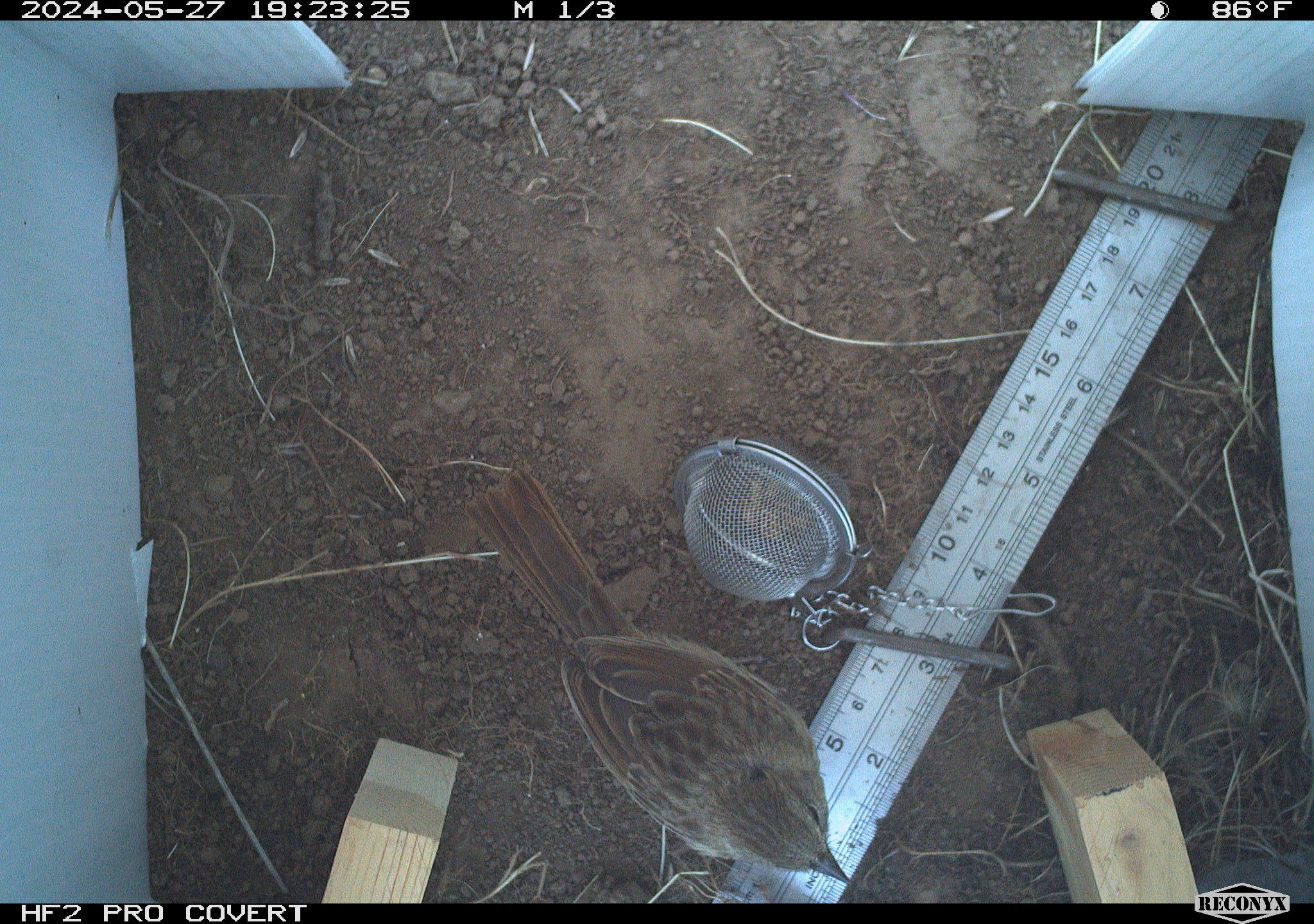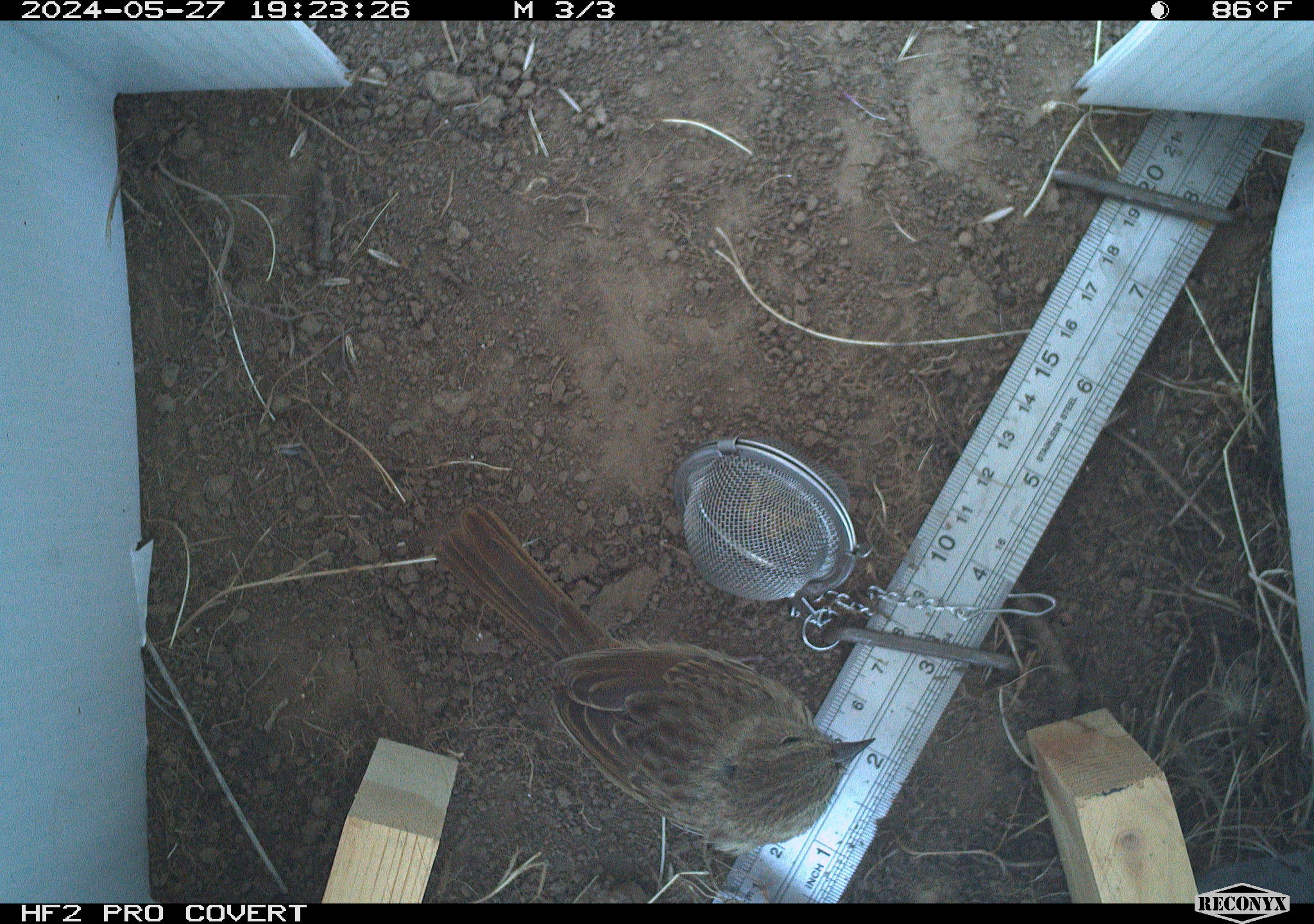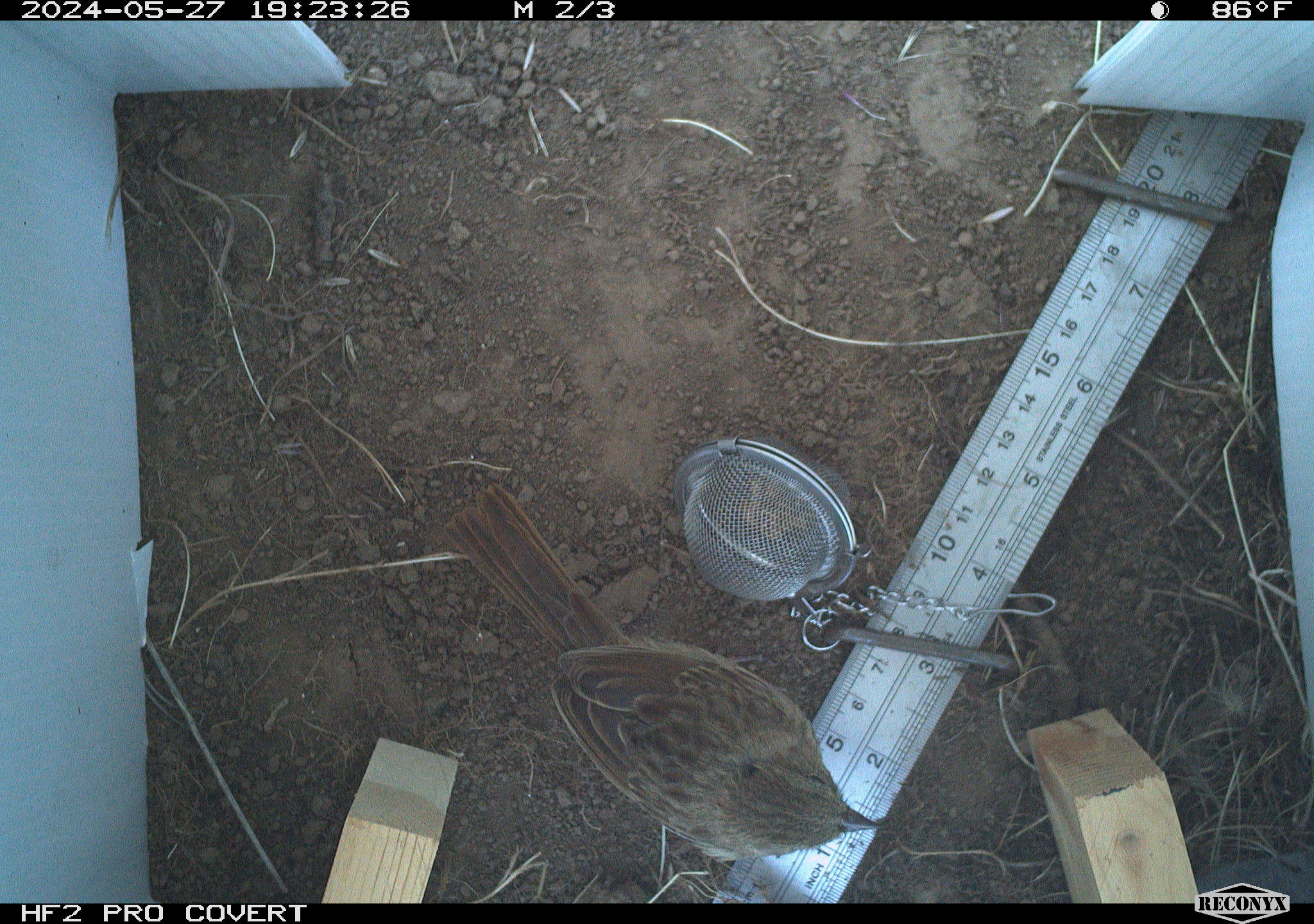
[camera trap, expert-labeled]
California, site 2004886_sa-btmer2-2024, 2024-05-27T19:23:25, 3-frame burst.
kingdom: Animalia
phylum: Chordata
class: Aves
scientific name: Aves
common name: bird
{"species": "bird (Aves)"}